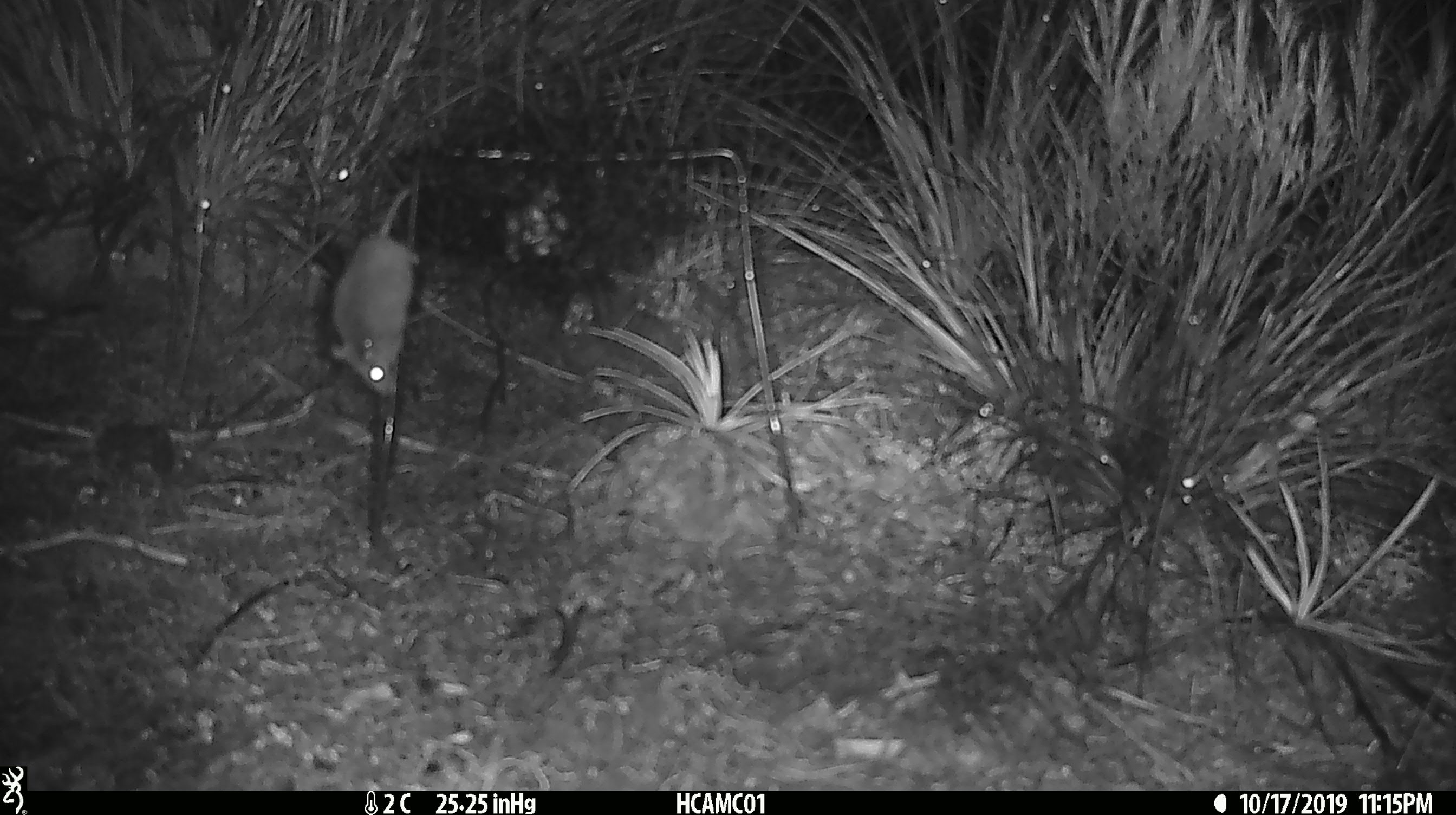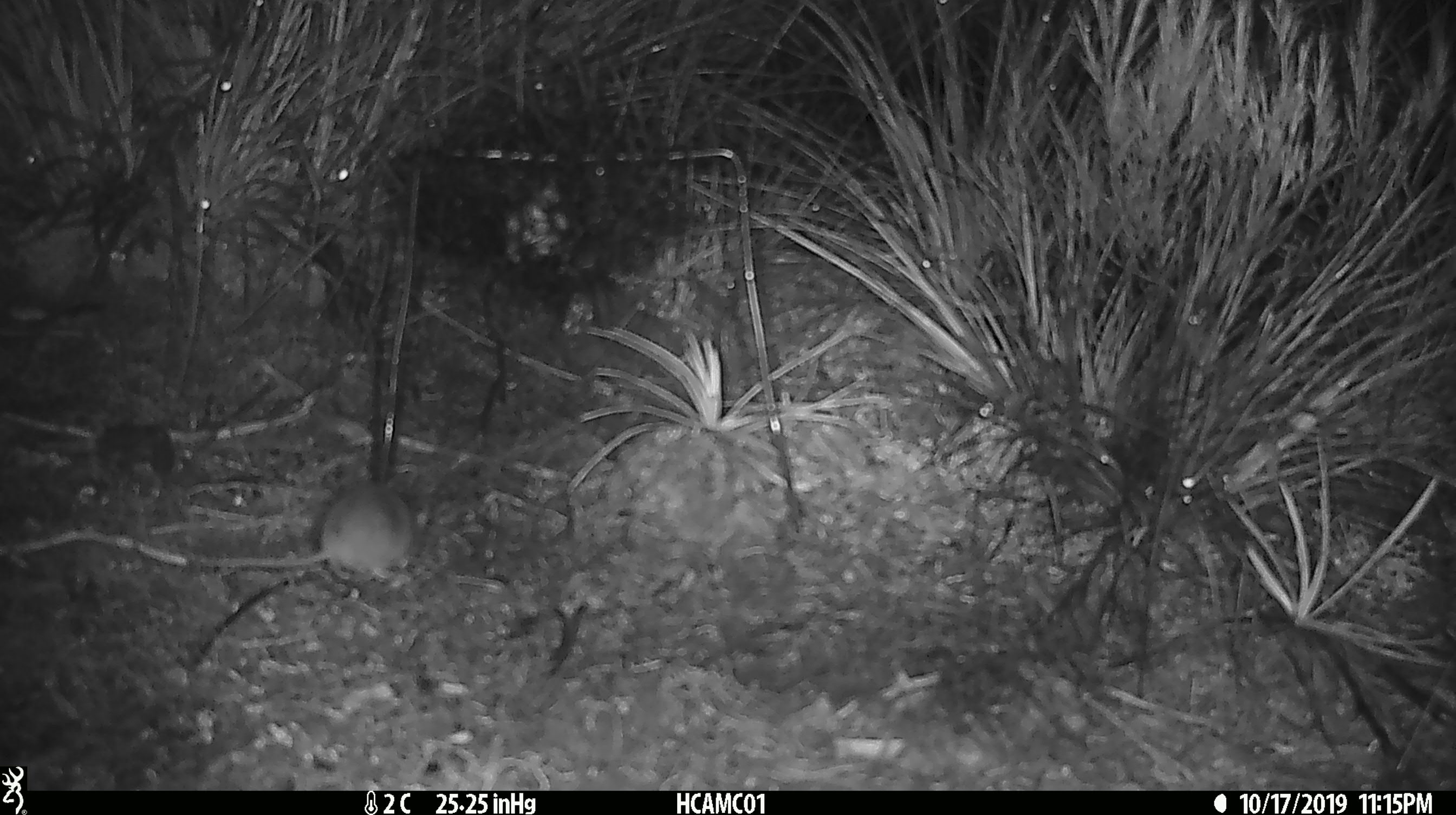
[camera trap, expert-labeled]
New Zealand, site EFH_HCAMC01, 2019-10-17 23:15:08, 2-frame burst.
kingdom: Animalia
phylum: Chordata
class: Mammalia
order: Rodentia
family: Muridae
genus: Mus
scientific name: Mus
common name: mouse